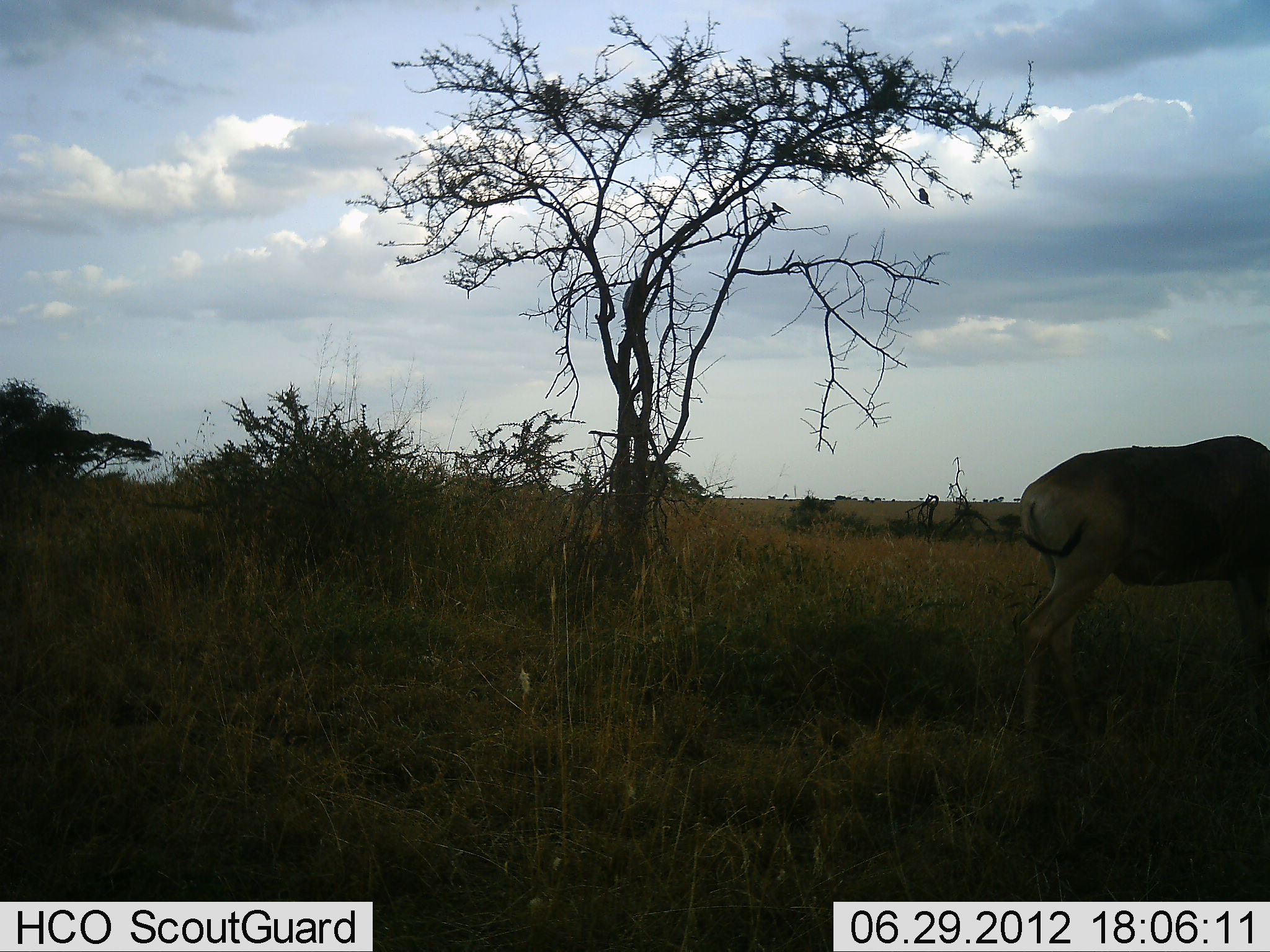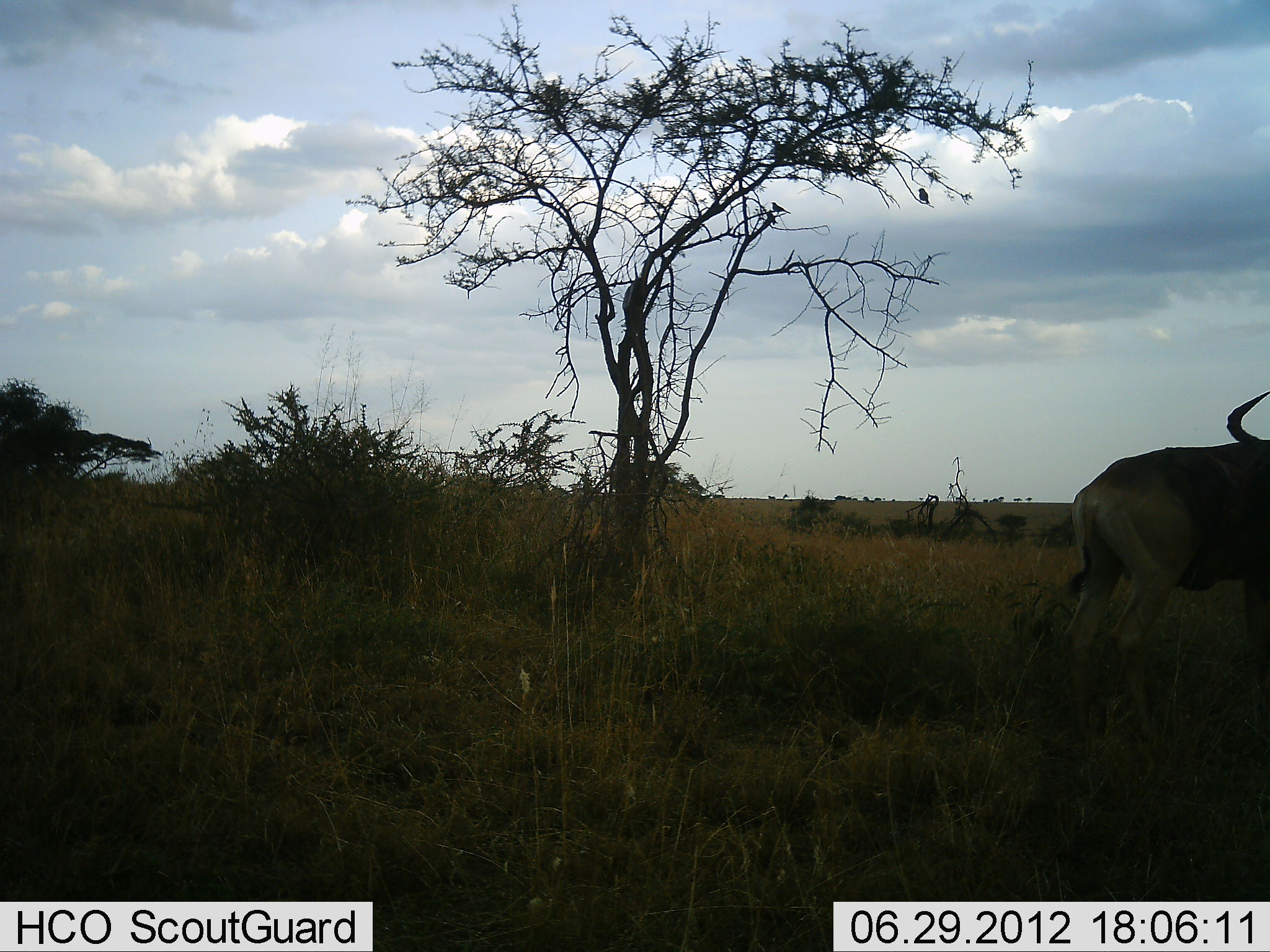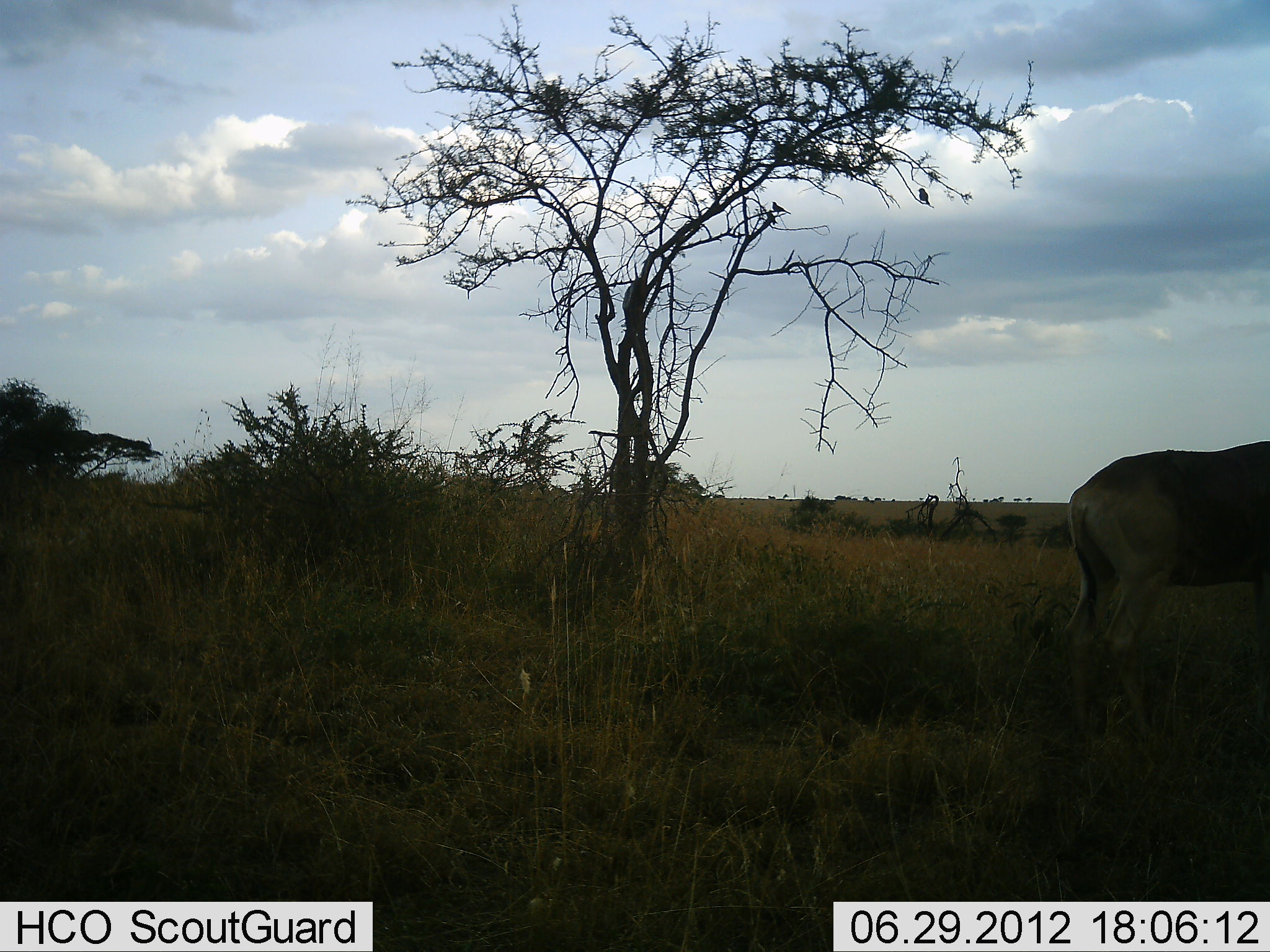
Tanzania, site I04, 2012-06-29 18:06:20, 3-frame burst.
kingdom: Animalia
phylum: Chordata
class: Mammalia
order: Artiodactyla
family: Bovidae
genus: Alcelaphus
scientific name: Alcelaphus buselaphus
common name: hartebeest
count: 1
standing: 45%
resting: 0%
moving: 45%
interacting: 0%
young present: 0%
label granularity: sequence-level